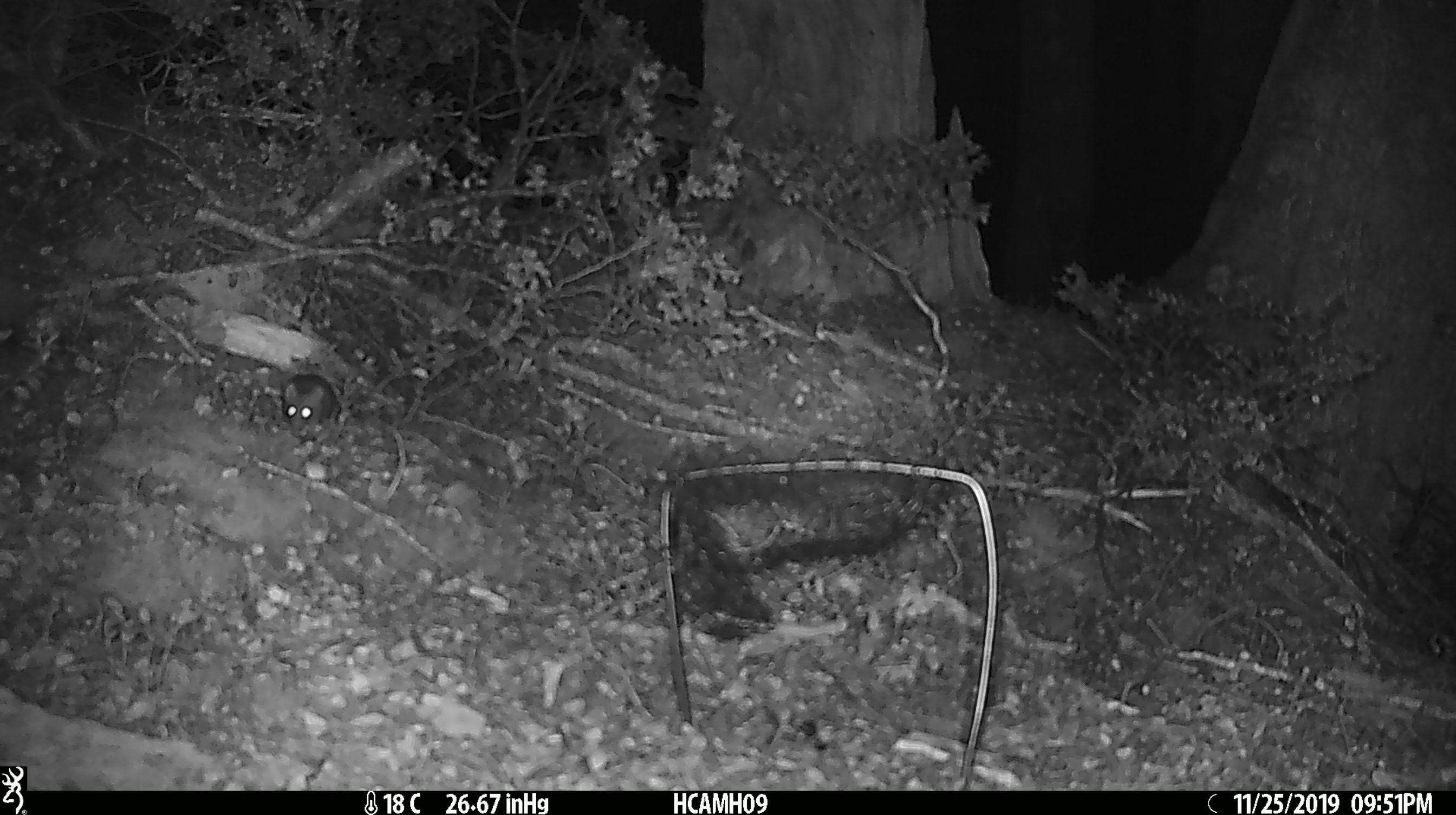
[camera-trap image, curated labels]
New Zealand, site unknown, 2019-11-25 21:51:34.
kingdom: Animalia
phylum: Chordata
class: Mammalia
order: Rodentia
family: Muridae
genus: Mus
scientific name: Mus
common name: mouse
Mouse (Mus).